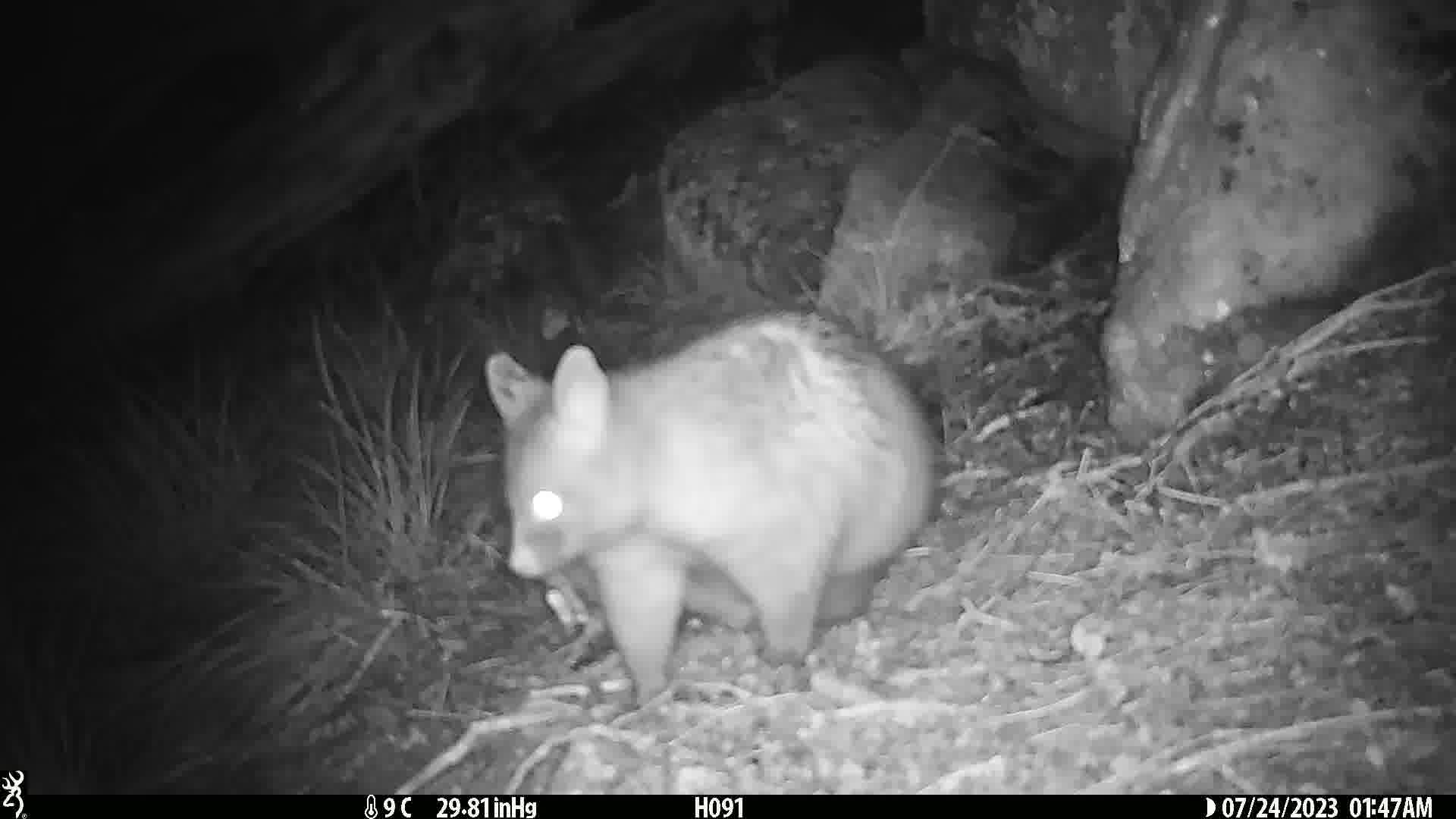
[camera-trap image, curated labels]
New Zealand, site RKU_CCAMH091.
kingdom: Animalia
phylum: Chordata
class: Mammalia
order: Diprotodontia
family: Phalangeridae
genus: Trichosurus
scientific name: Trichosurus vulpecula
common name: common brushtail possum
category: possum